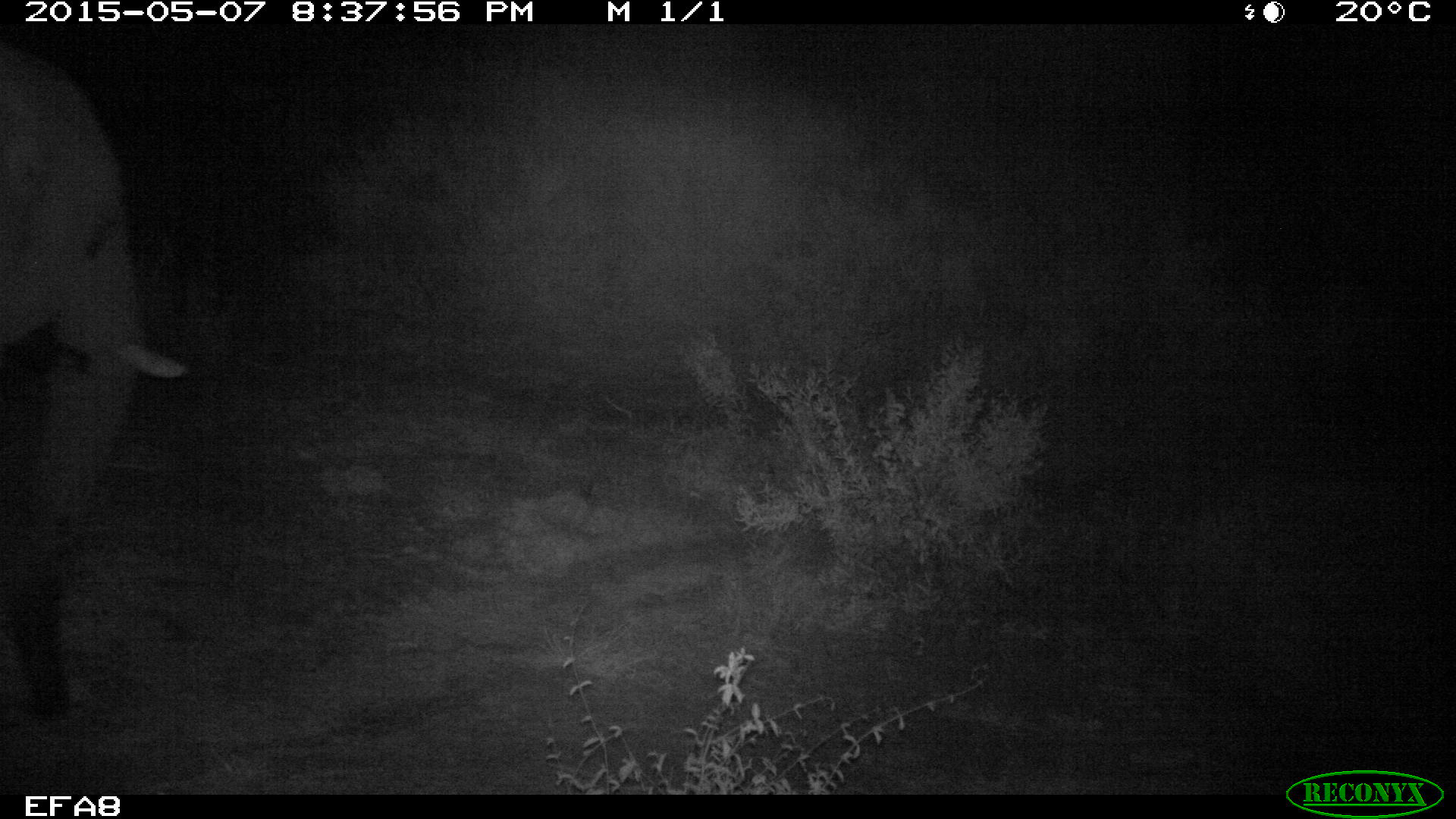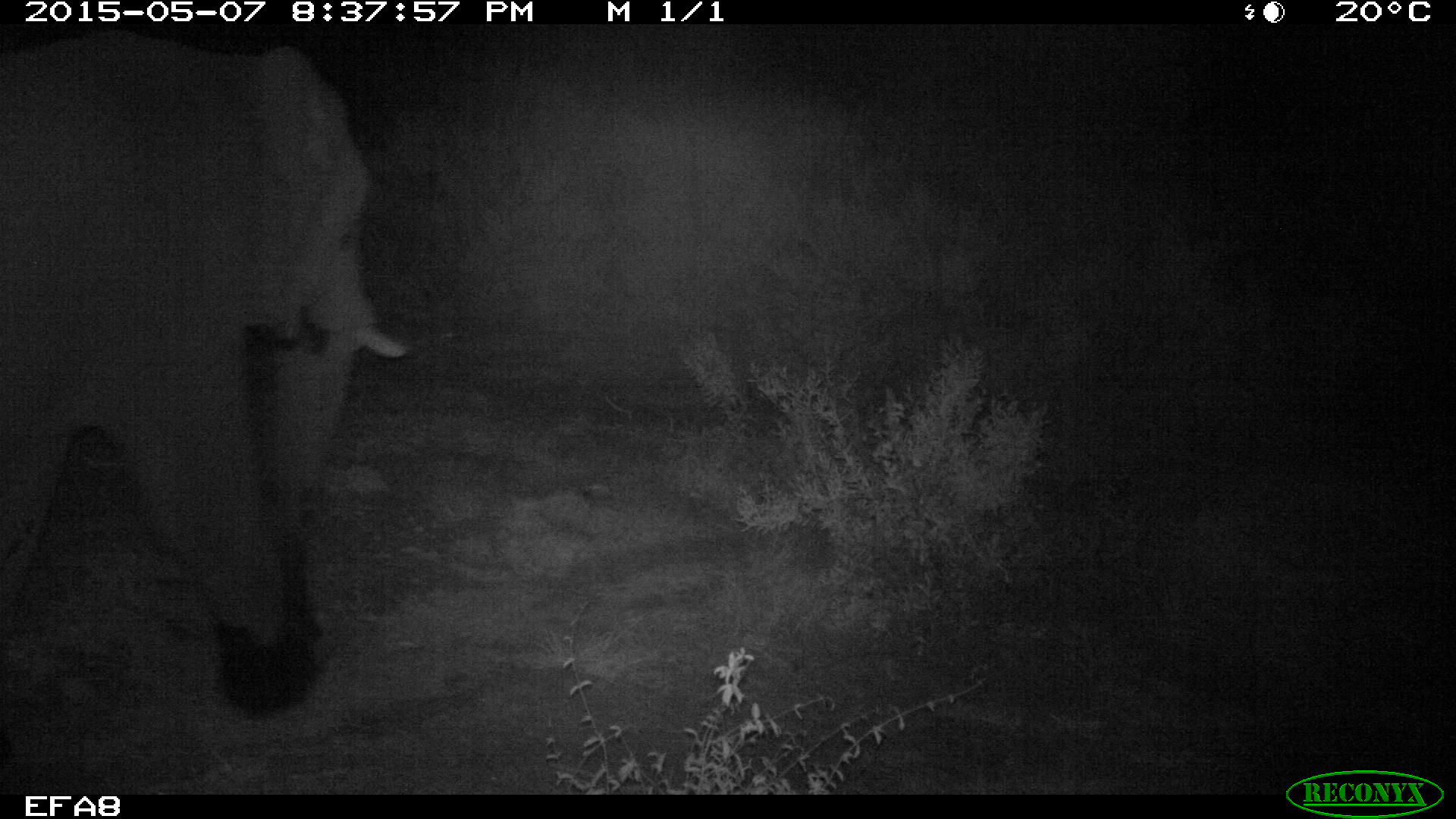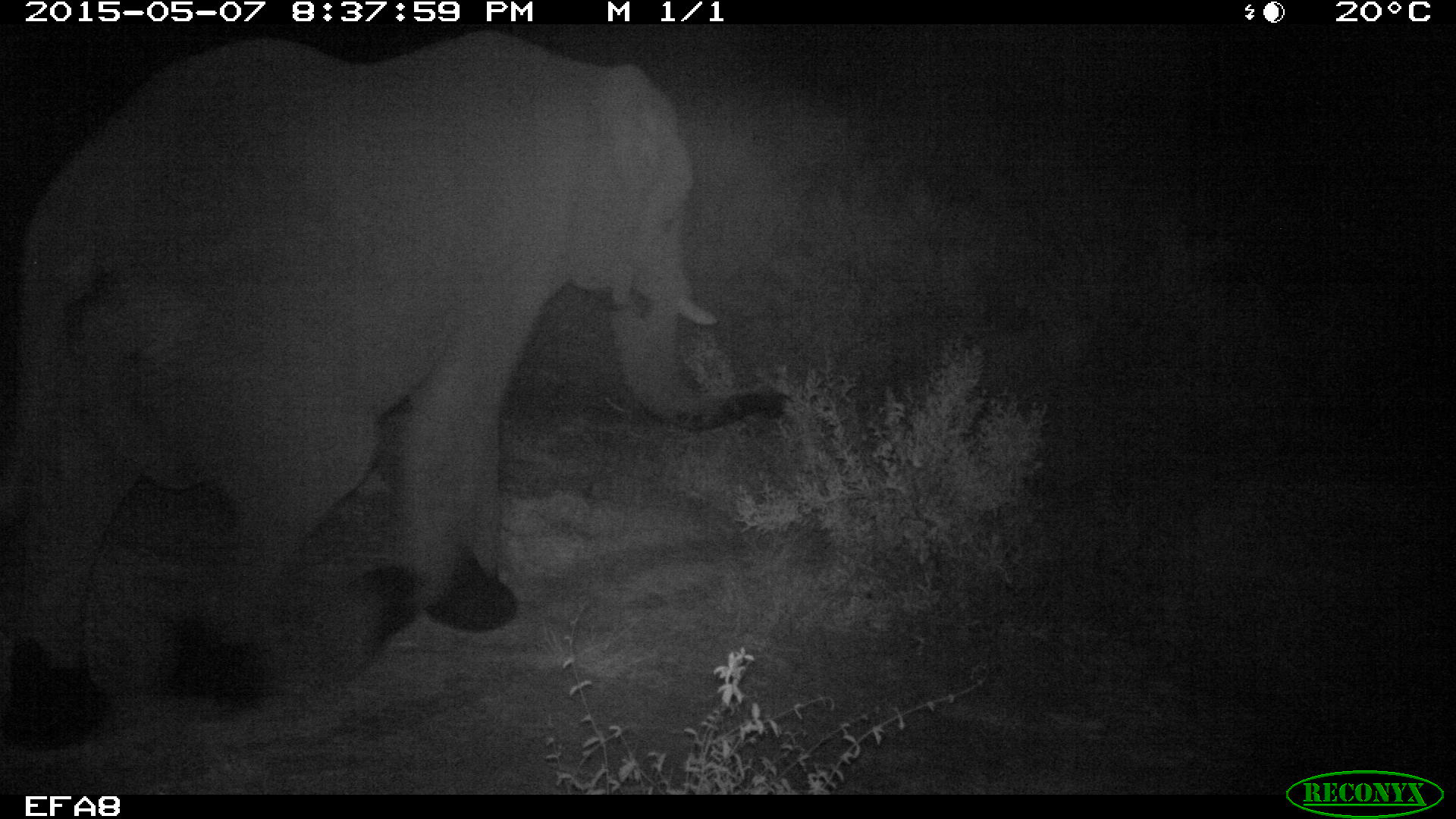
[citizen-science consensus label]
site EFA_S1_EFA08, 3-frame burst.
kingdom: Animalia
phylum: Chordata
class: Mammalia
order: Proboscidea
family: Elephantidae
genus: Loxodonta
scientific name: Loxodonta africana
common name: african bush elephant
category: elephant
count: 1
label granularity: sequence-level